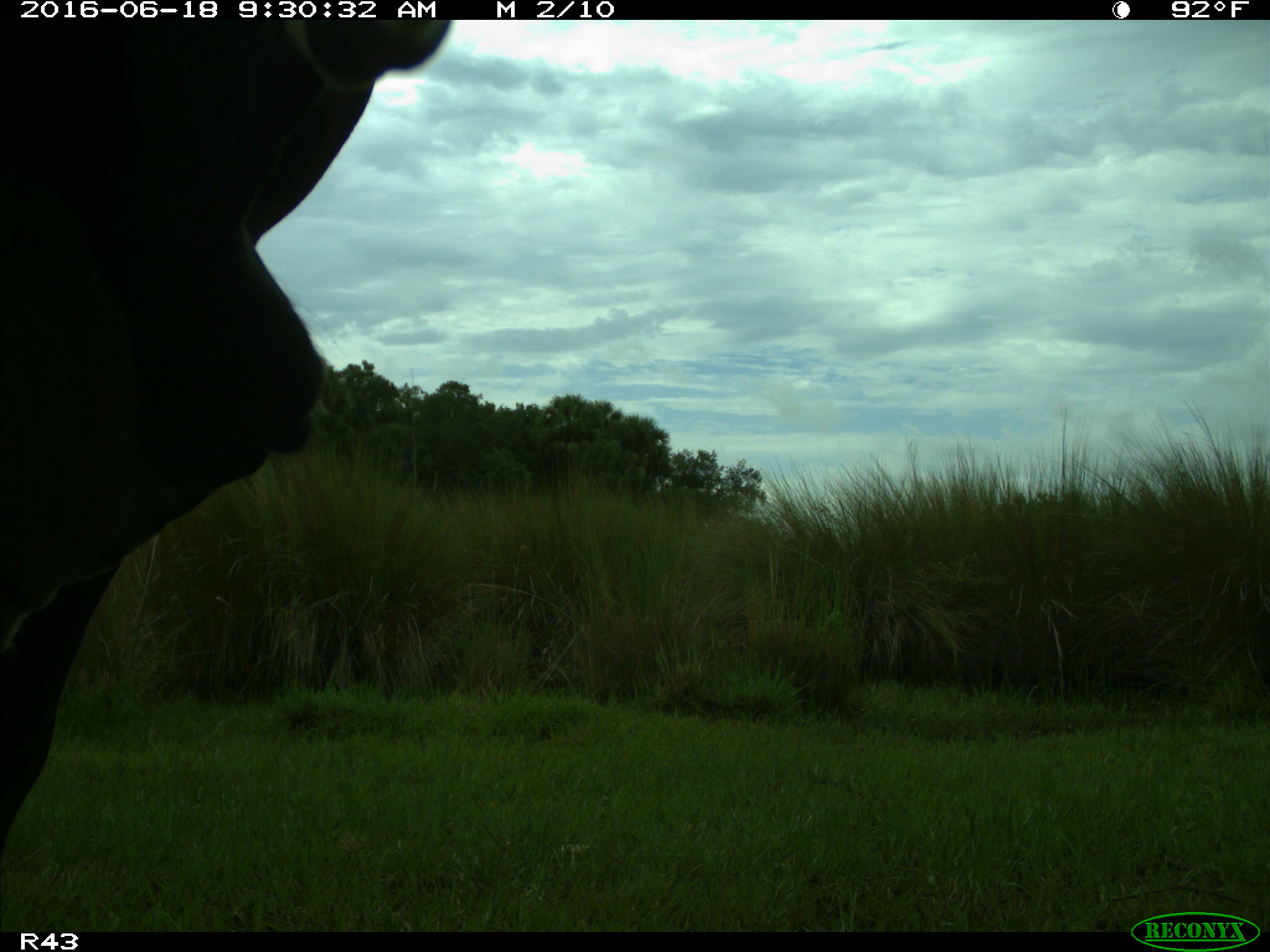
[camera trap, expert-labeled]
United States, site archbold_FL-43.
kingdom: Animalia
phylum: Chordata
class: Mammalia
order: Artiodactyla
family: Bovidae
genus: Bos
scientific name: Bos taurus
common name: domestic cow